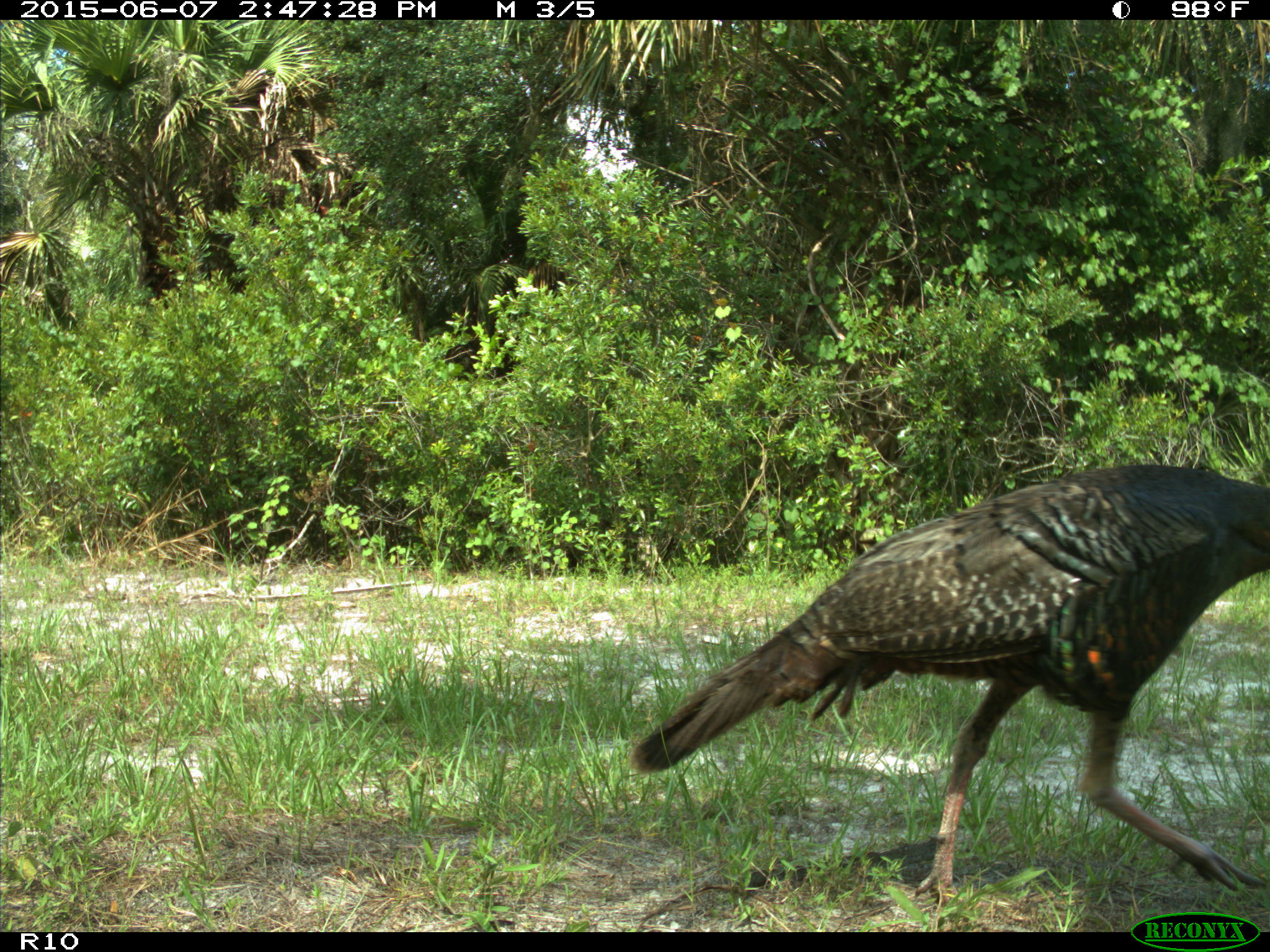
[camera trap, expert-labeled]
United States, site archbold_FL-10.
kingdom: Animalia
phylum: Chordata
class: Aves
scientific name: Aves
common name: birds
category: unidentified bird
Unidentified bird (birds) (Aves).